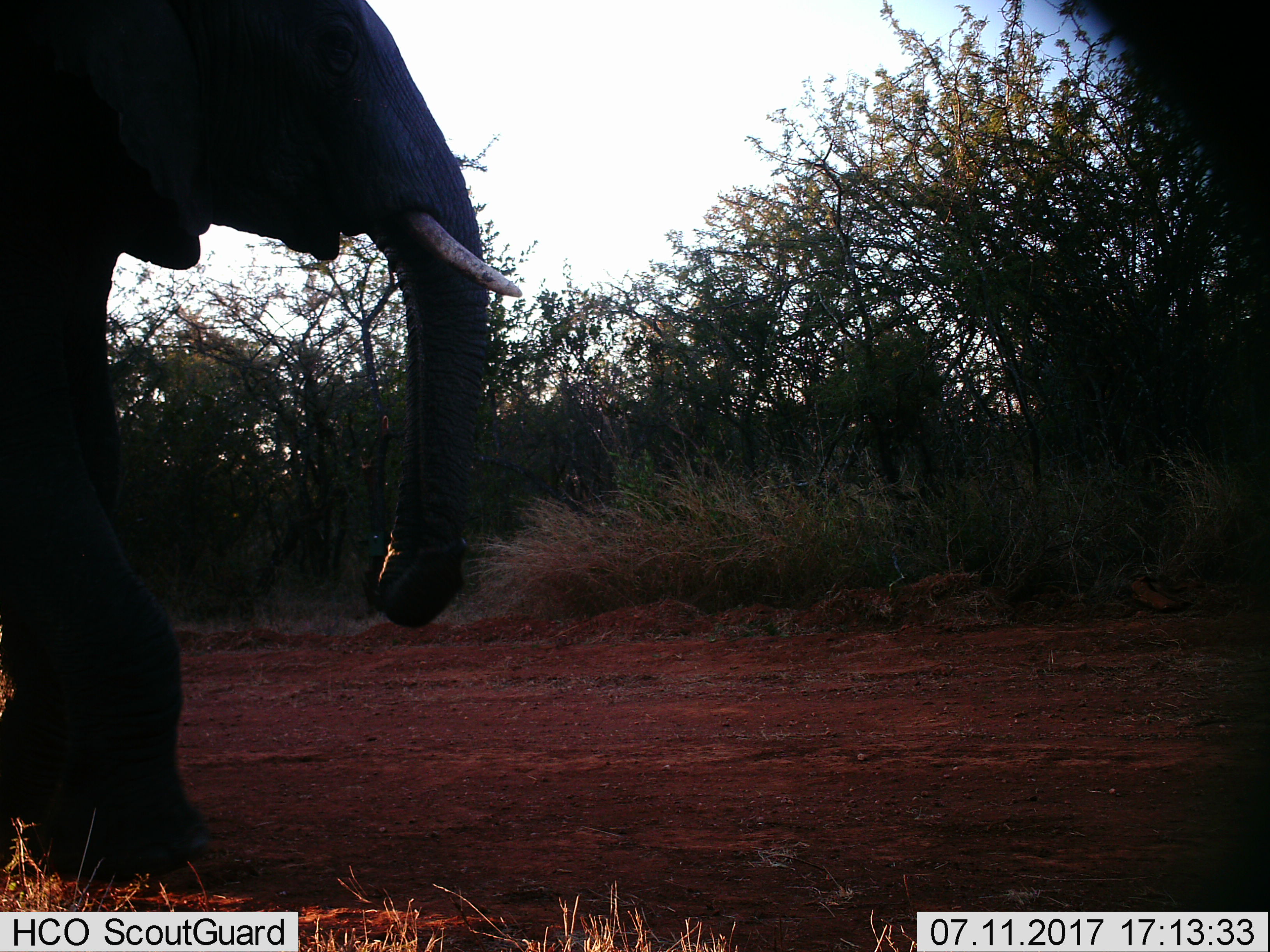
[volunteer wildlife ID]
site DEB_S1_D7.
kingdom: Animalia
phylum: Chordata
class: Mammalia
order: Proboscidea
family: Elephantidae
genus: Loxodonta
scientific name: Loxodonta africana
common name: african bush elephant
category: elephant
Elephant (african bush elephant) (Loxodonta africana), count 1. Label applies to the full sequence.